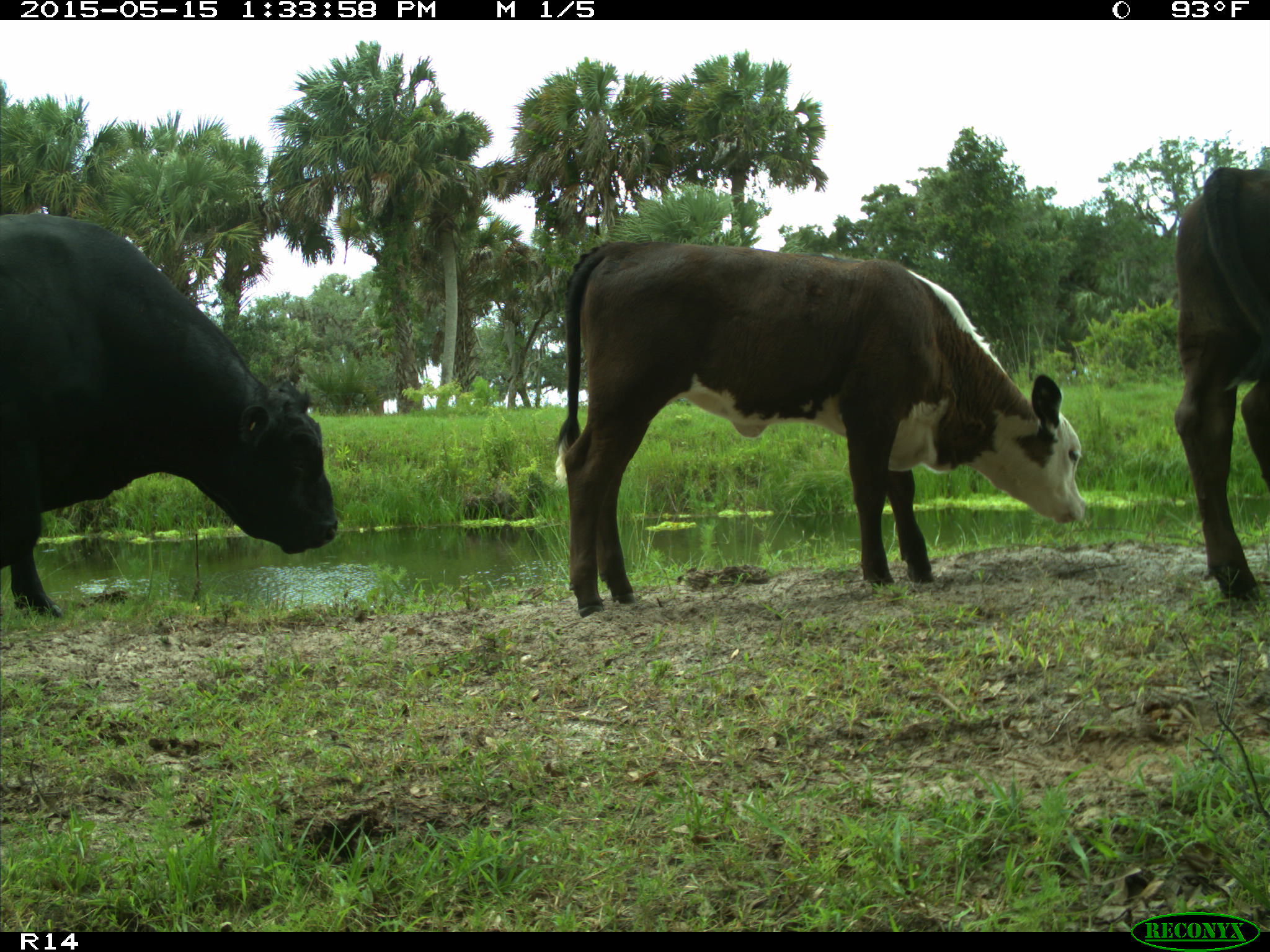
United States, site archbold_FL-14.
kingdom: Animalia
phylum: Chordata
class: Mammalia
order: Artiodactyla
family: Bovidae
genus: Bos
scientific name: Bos taurus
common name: domestic cow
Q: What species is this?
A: Bos taurus (domestic cow).